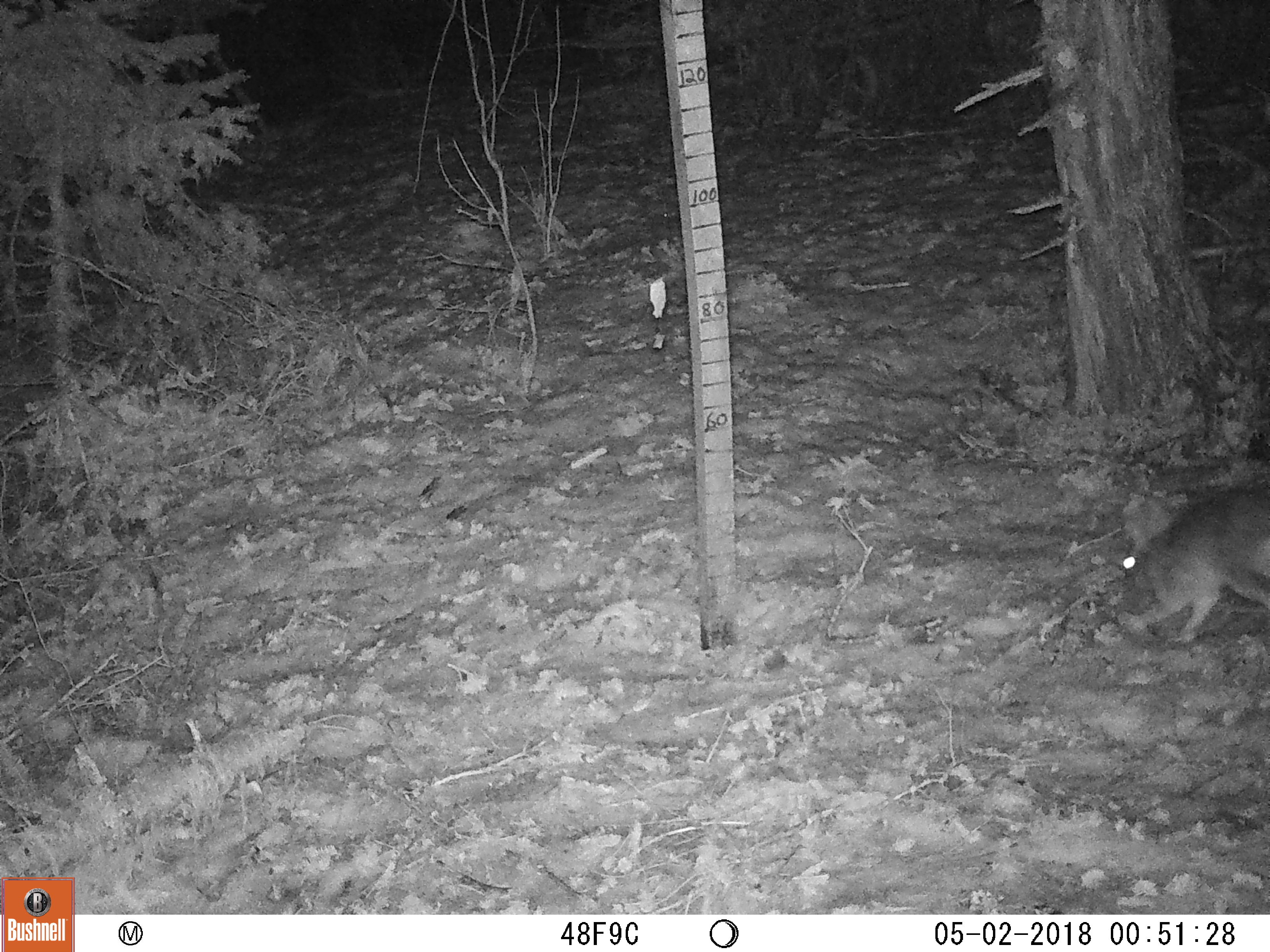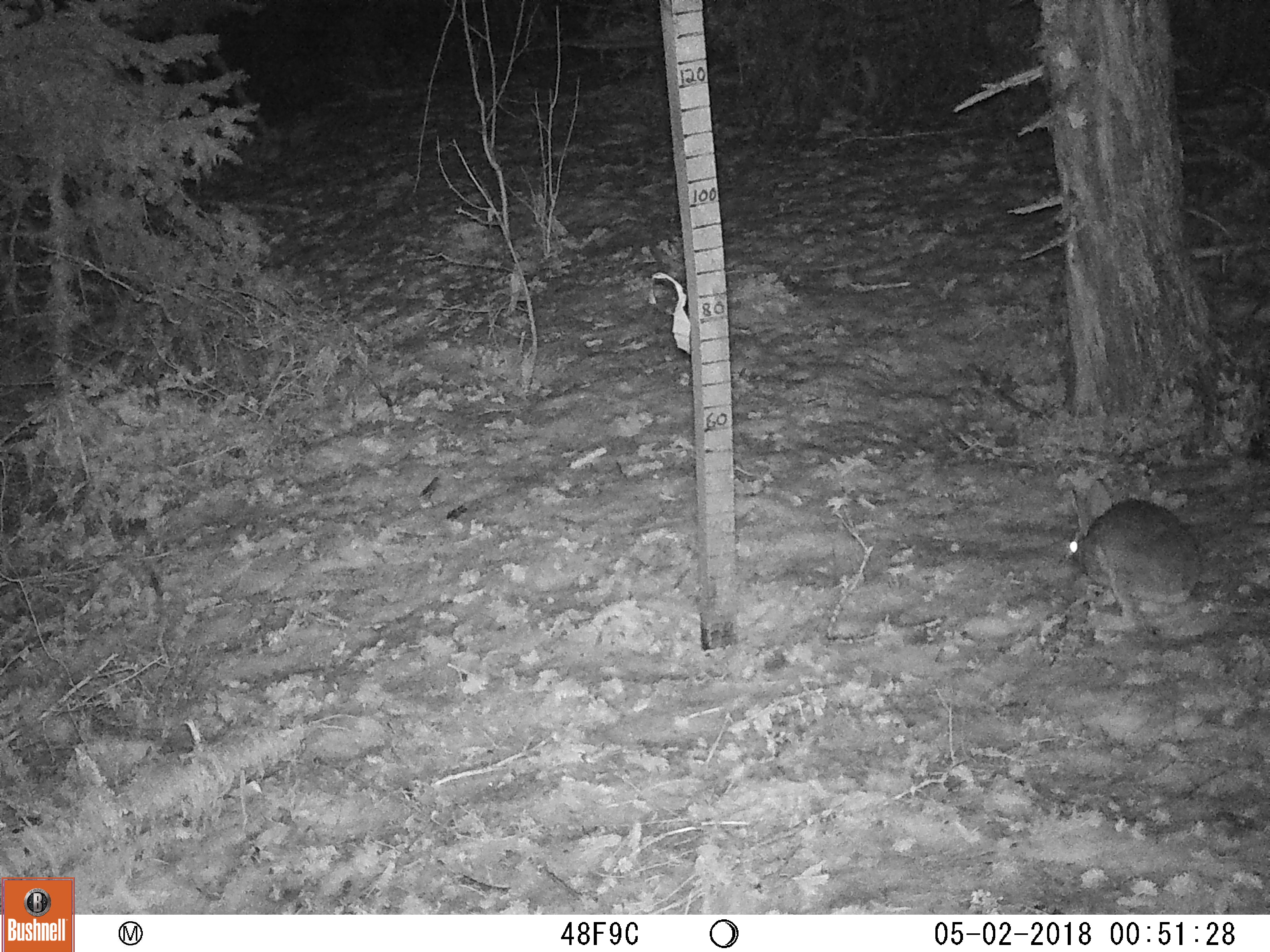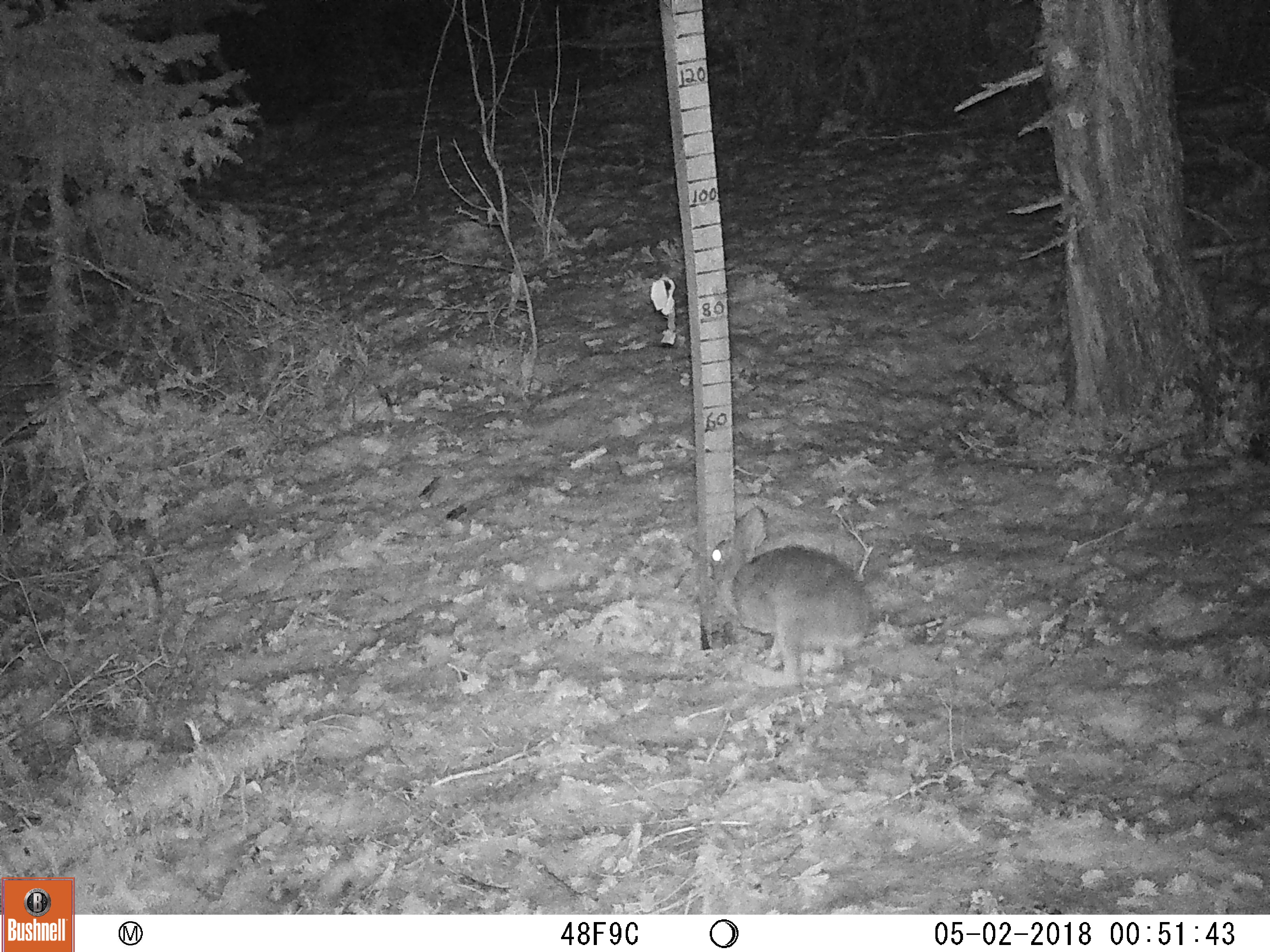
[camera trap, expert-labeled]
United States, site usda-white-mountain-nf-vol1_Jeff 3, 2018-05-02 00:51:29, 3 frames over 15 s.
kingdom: Animalia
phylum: Chordata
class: Mammalia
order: Lagomorpha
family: Leporidae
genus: Lepus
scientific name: Lepus americanus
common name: snowshoe hare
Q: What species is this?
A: Snowshoe hare (Lepus americanus).